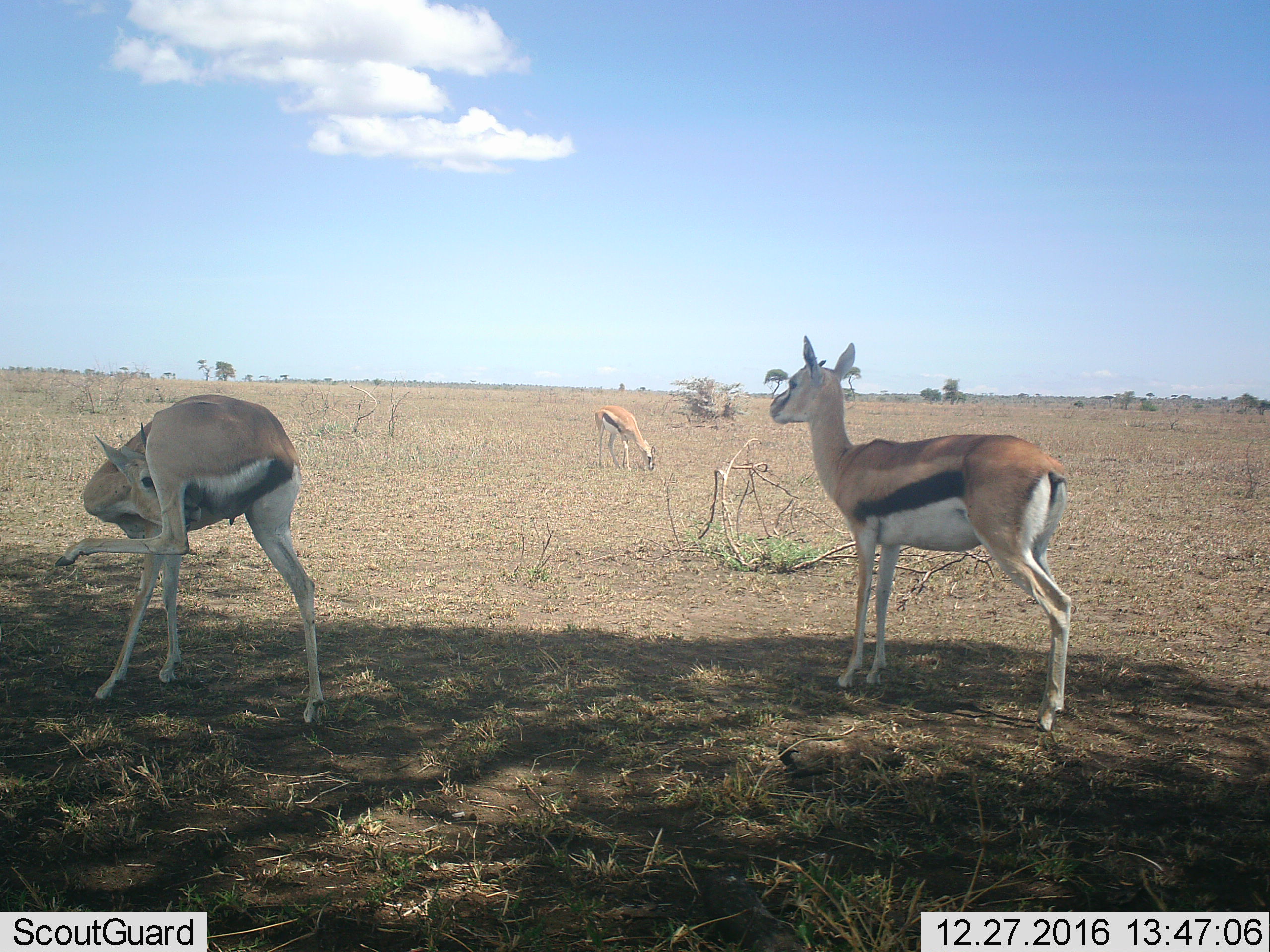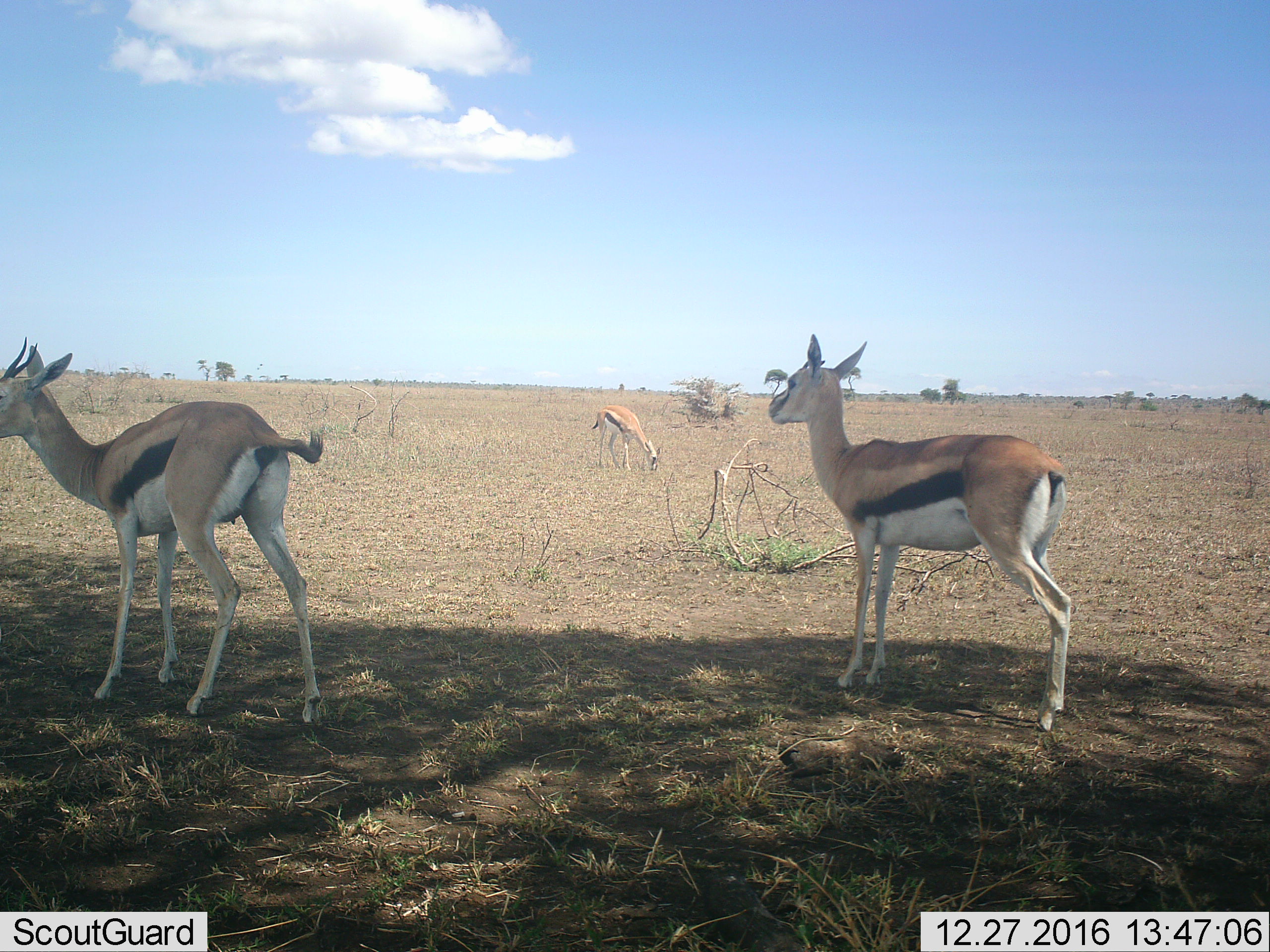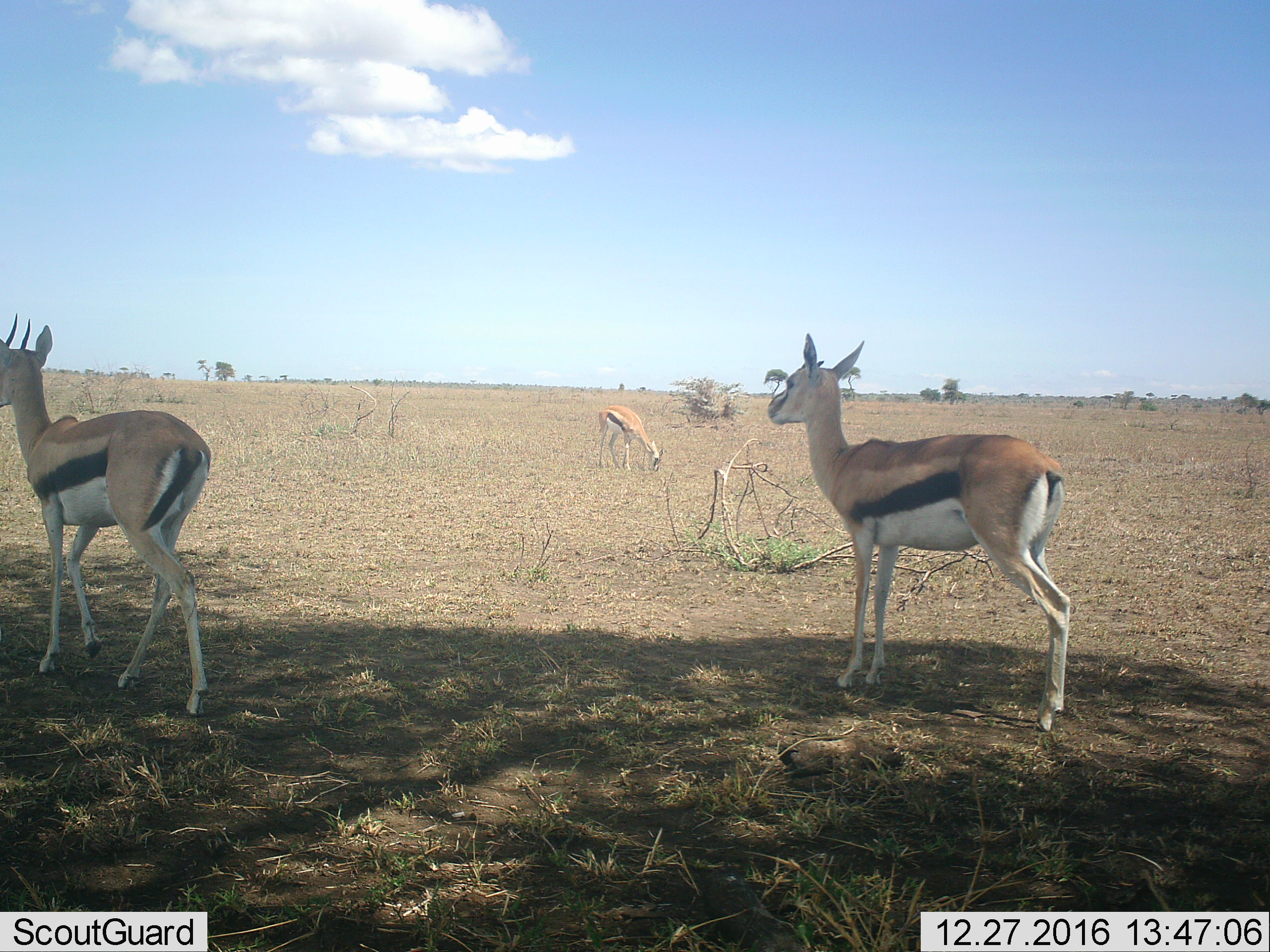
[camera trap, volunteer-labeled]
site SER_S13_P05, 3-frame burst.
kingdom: Animalia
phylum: Chordata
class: Mammalia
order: Artiodactyla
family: Bovidae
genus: Eudorcas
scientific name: Eudorcas thomsonii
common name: thomson's gazelle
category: gazellethomsons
Gazellethomsons (thomson's gazelle) (Eudorcas thomsonii), count 3. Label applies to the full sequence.